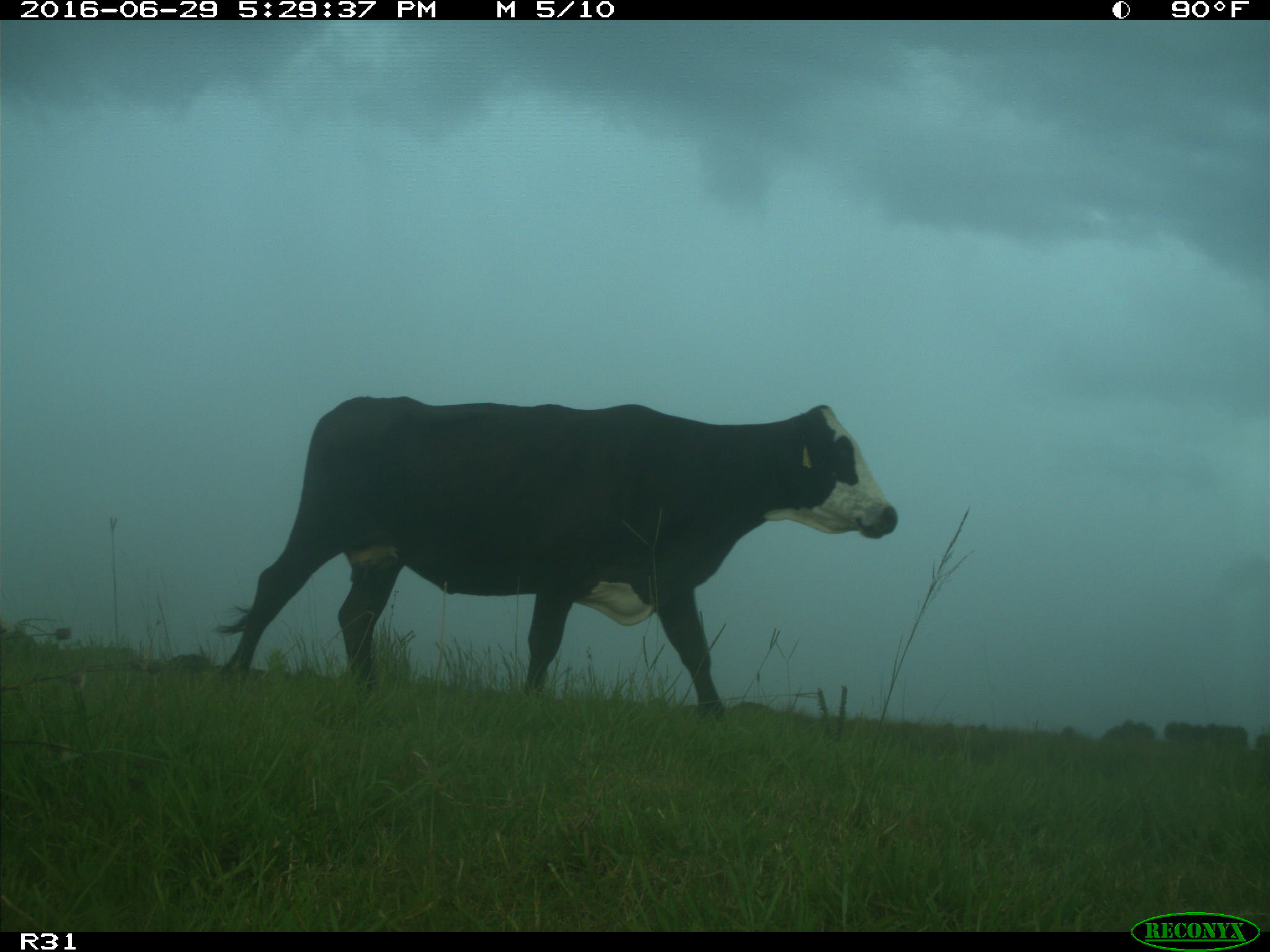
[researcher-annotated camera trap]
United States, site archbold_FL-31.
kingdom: Animalia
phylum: Chordata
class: Mammalia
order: Artiodactyla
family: Bovidae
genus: Bos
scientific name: Bos taurus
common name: domestic cow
Bos taurus (domestic cow).